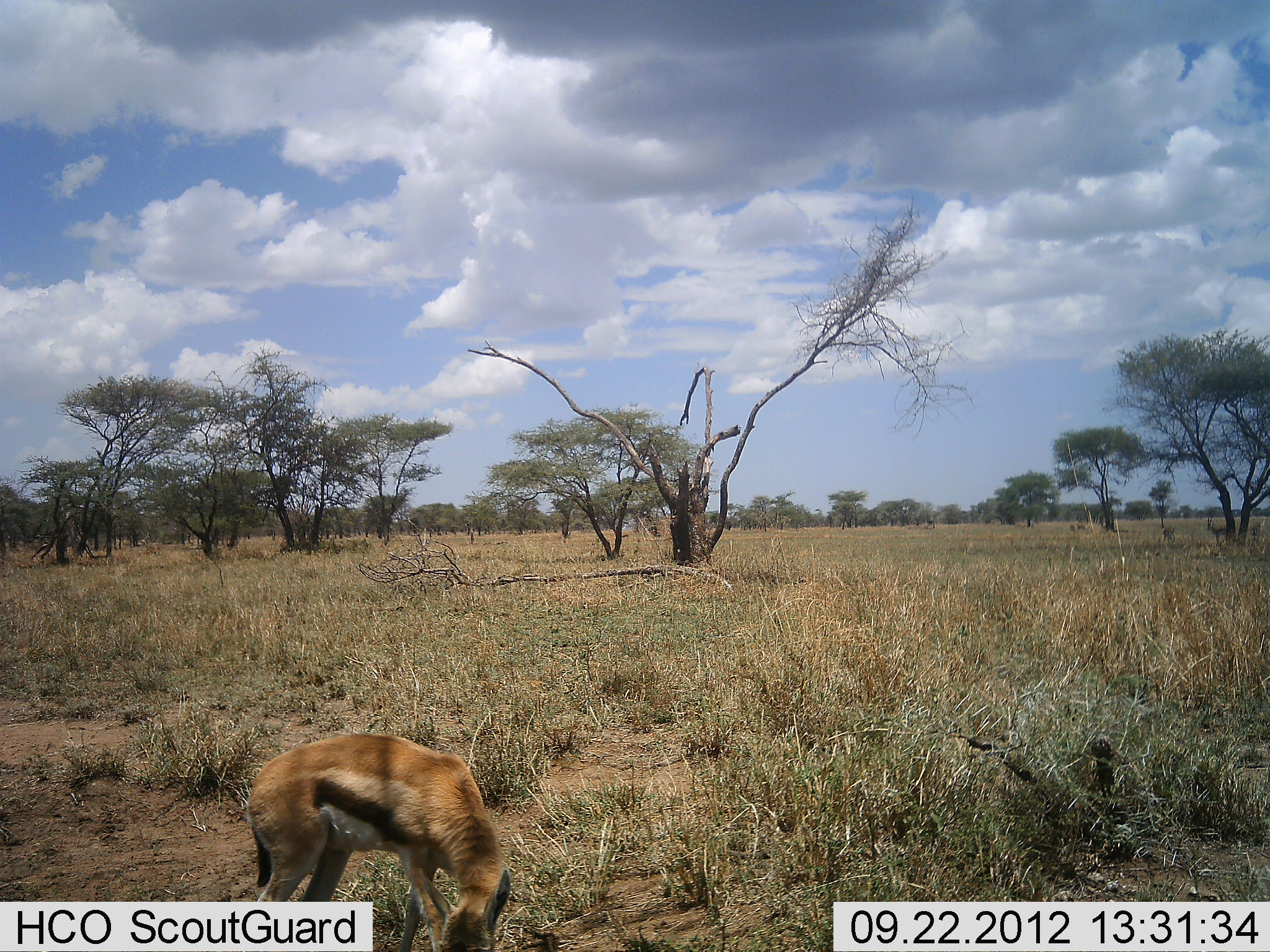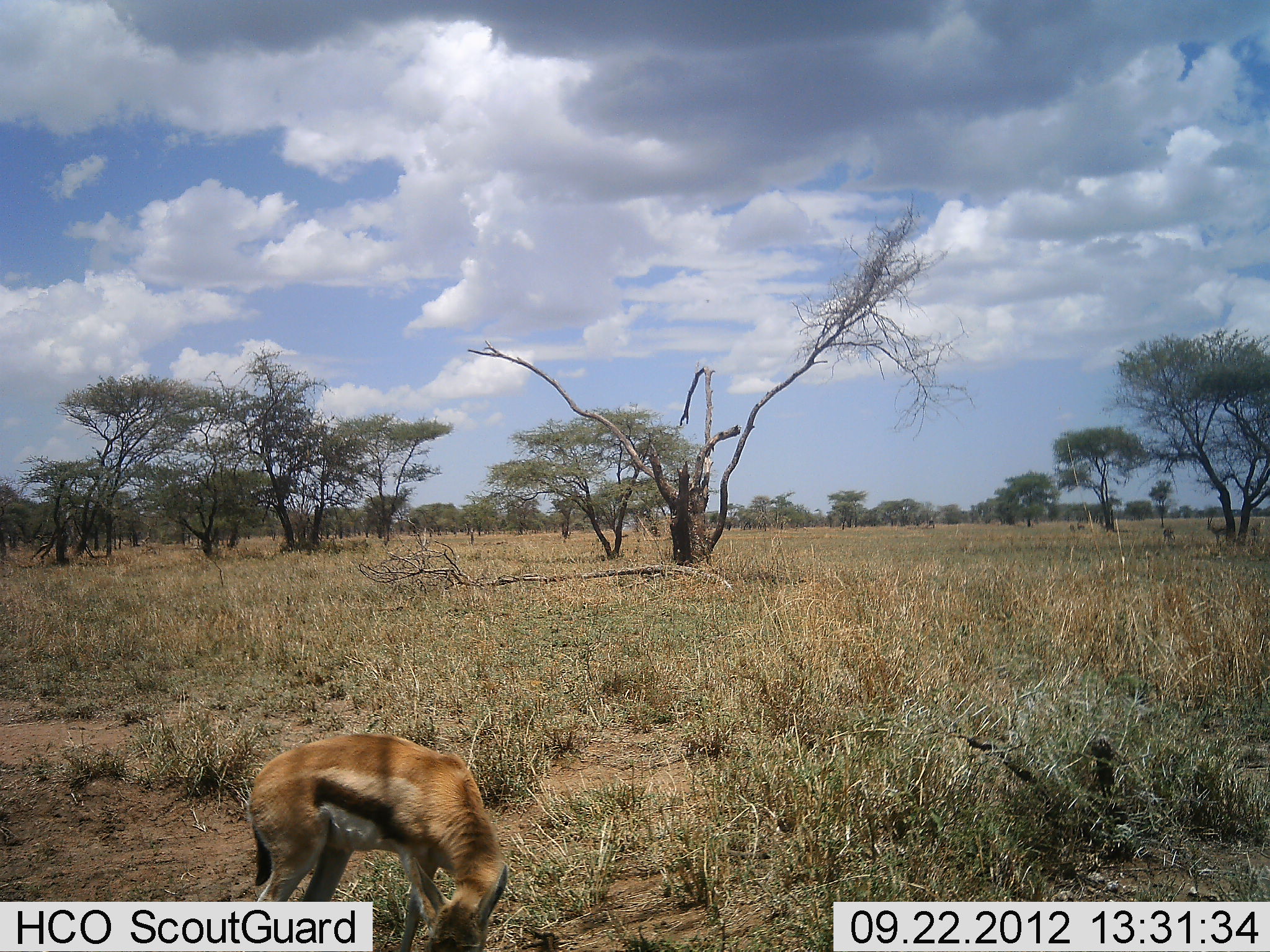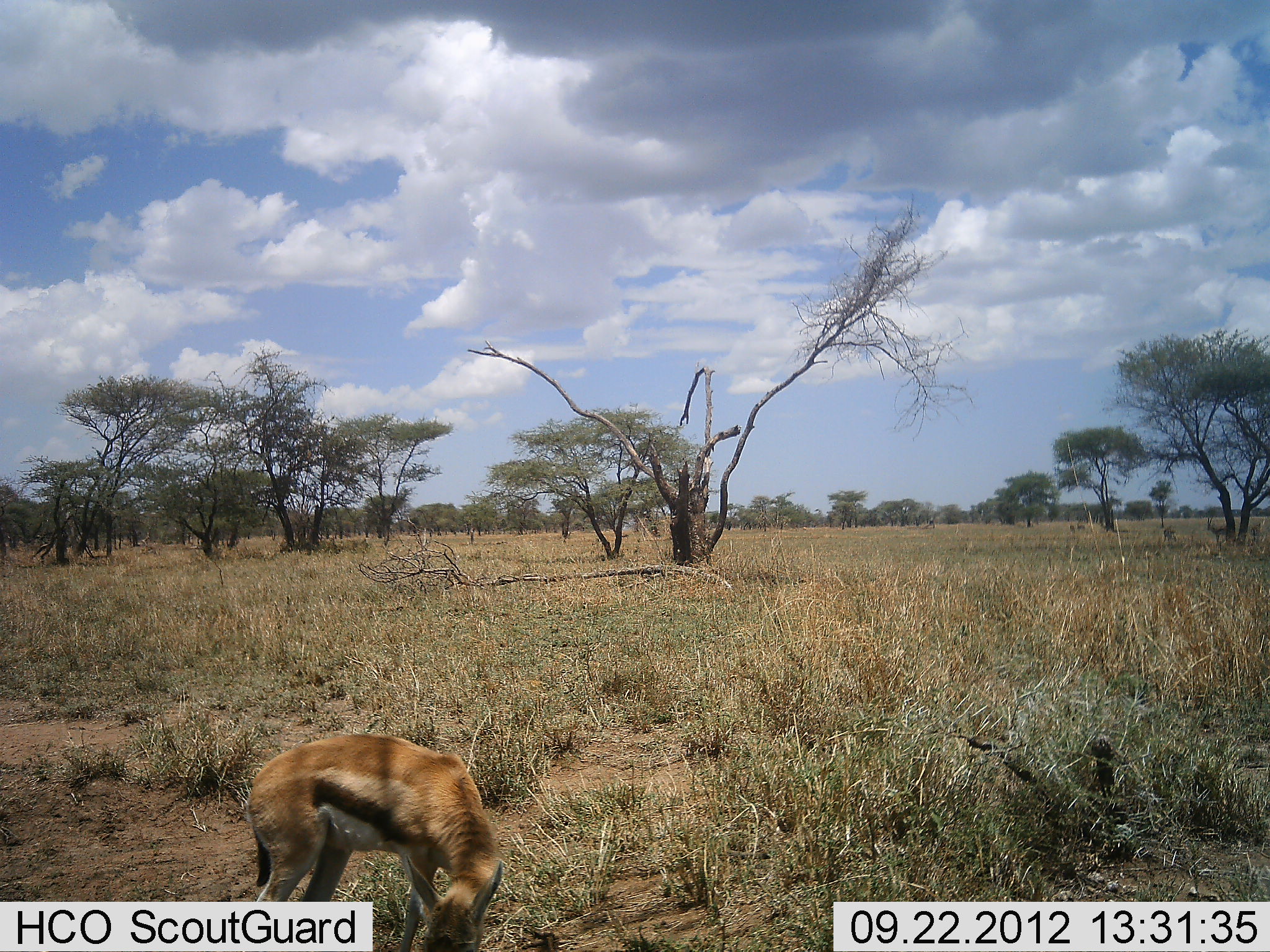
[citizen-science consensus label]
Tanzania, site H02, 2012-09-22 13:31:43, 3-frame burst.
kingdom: Animalia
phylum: Chordata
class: Mammalia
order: Artiodactyla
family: Bovidae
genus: Eudorcas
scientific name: Eudorcas thomsonii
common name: thomson's gazelle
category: gazellethomsons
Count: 1.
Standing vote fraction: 40%.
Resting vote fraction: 0%.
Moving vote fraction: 0%.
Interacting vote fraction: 0%.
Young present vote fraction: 0%.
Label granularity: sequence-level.